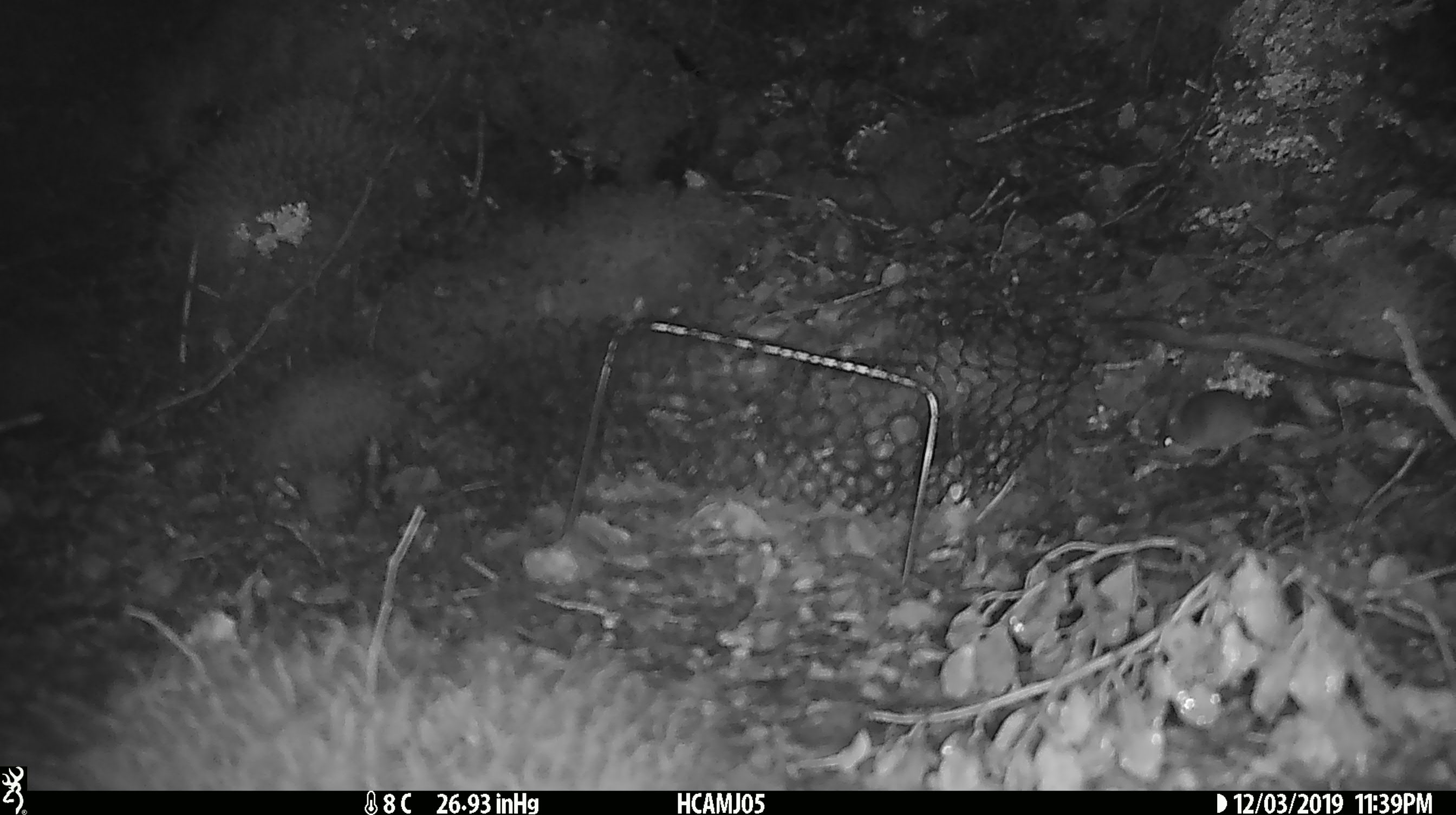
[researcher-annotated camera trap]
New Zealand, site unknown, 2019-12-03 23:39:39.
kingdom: Animalia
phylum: Chordata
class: Mammalia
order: Rodentia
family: Muridae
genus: Mus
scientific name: Mus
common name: mouse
Mouse (Mus).